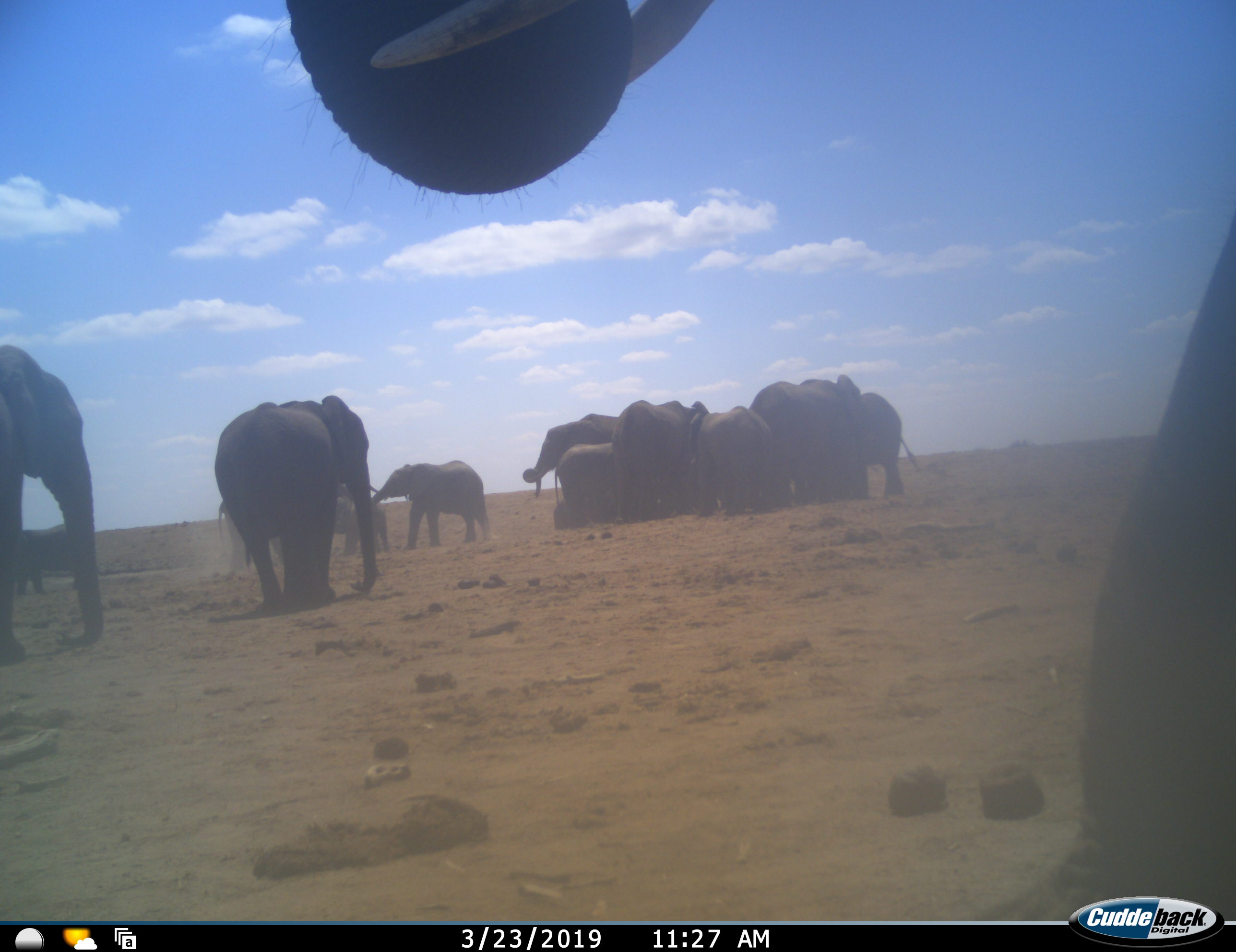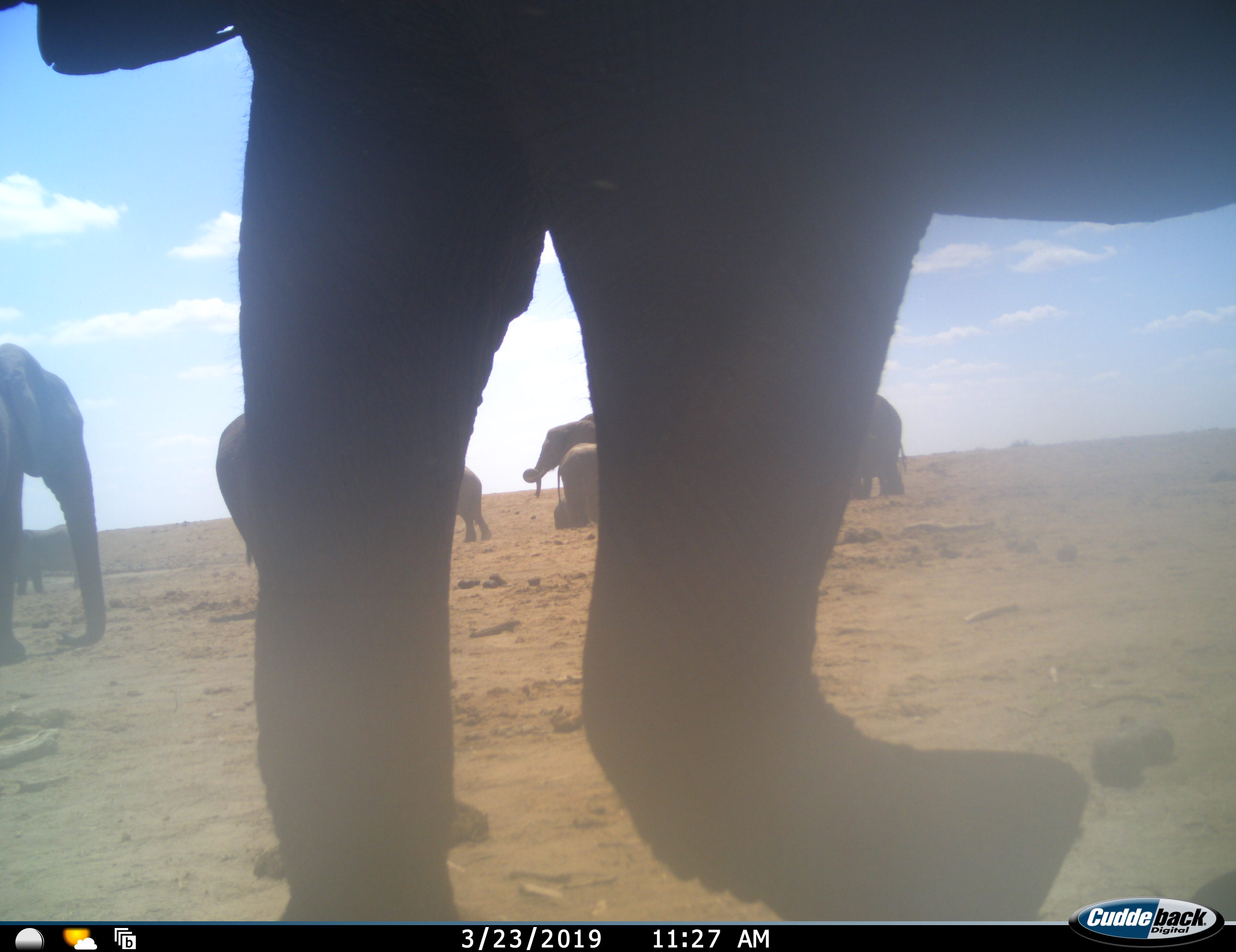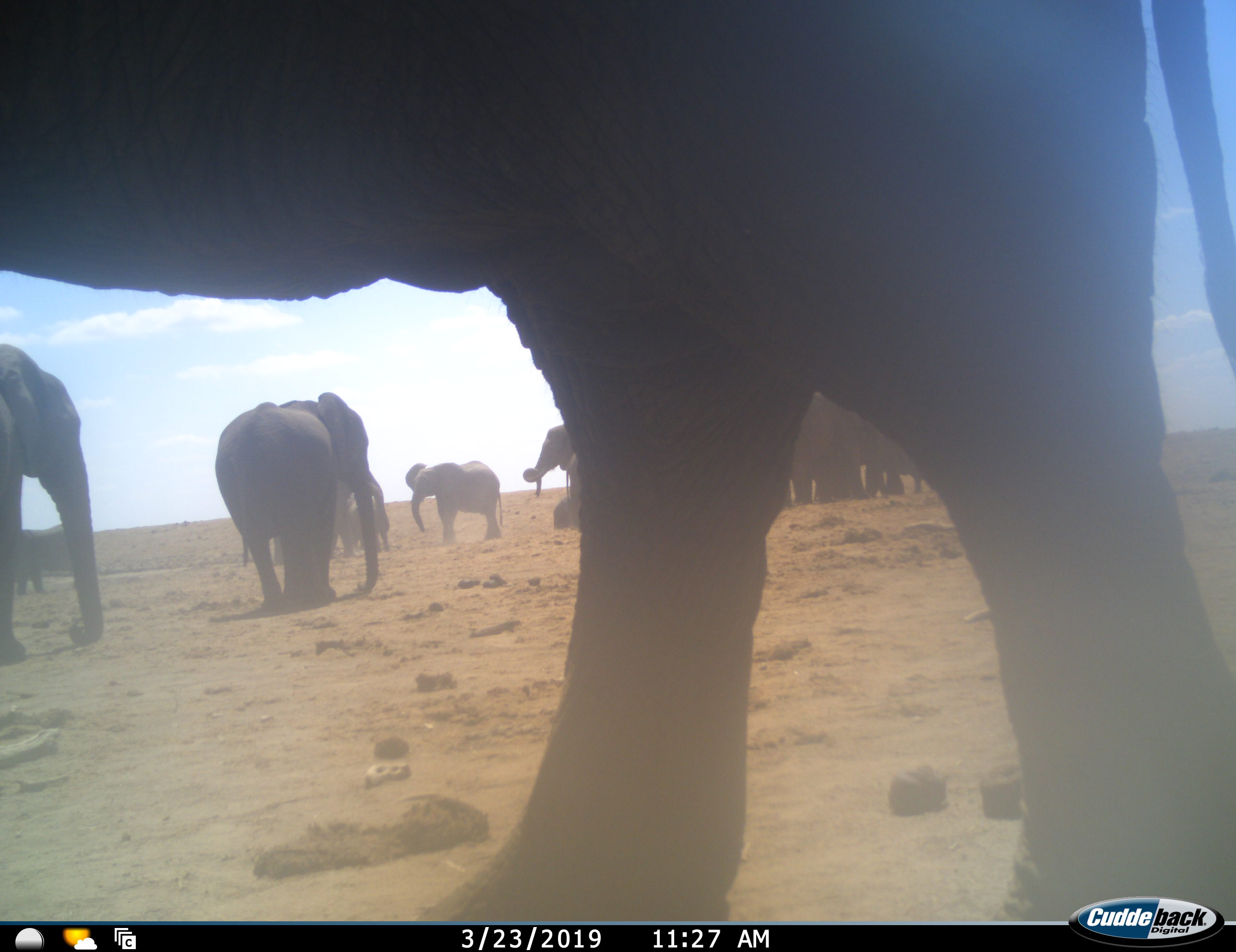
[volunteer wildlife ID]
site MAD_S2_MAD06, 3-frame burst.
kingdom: Animalia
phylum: Chordata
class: Mammalia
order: Proboscidea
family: Elephantidae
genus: Loxodonta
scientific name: Loxodonta africana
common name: african bush elephant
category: elephant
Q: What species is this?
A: Elephant (african bush elephant) (Loxodonta africana).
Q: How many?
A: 11-50.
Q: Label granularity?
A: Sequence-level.